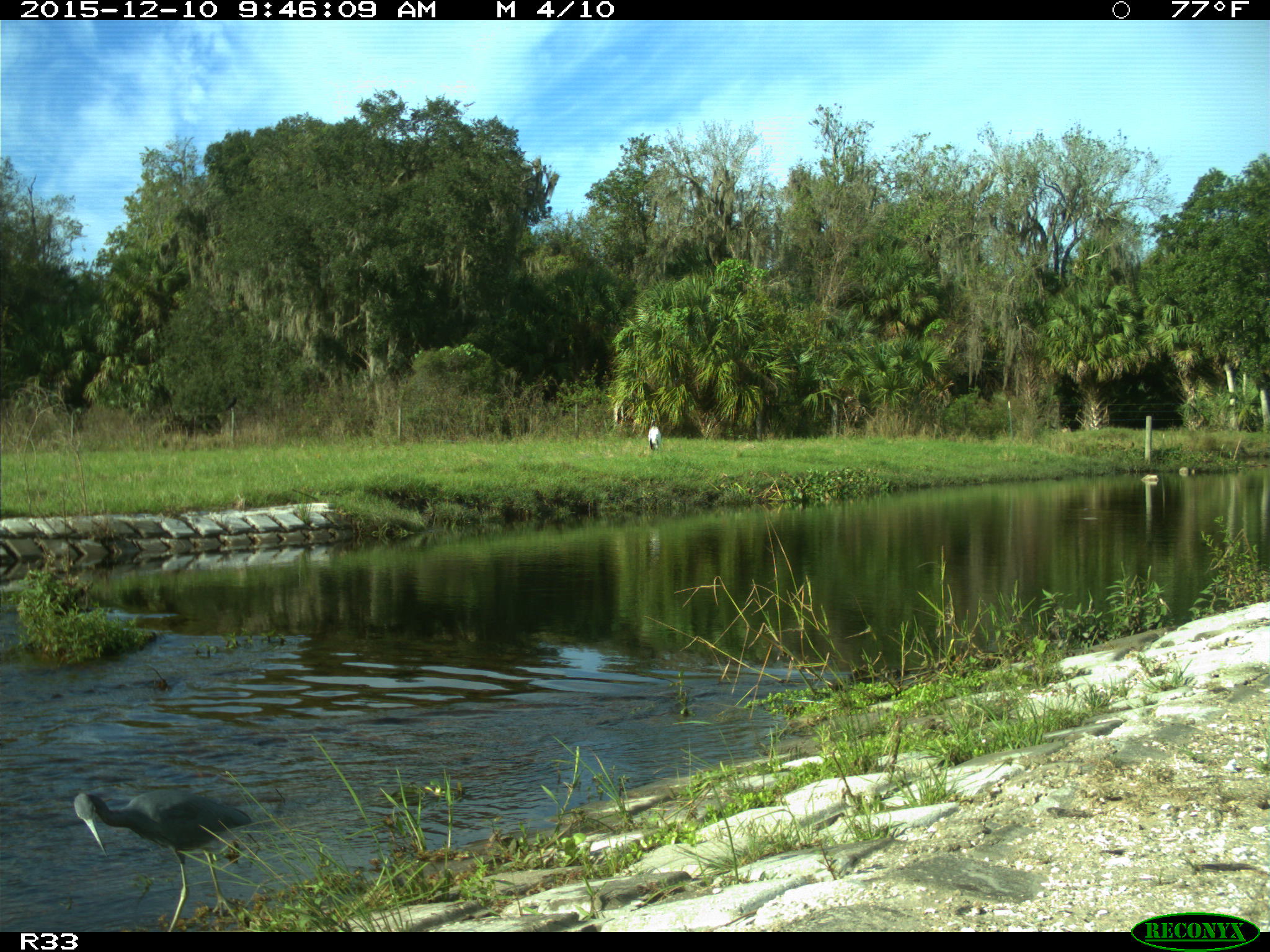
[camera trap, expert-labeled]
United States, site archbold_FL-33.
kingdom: Animalia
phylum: Chordata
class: Aves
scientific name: Aves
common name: birds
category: unidentified bird